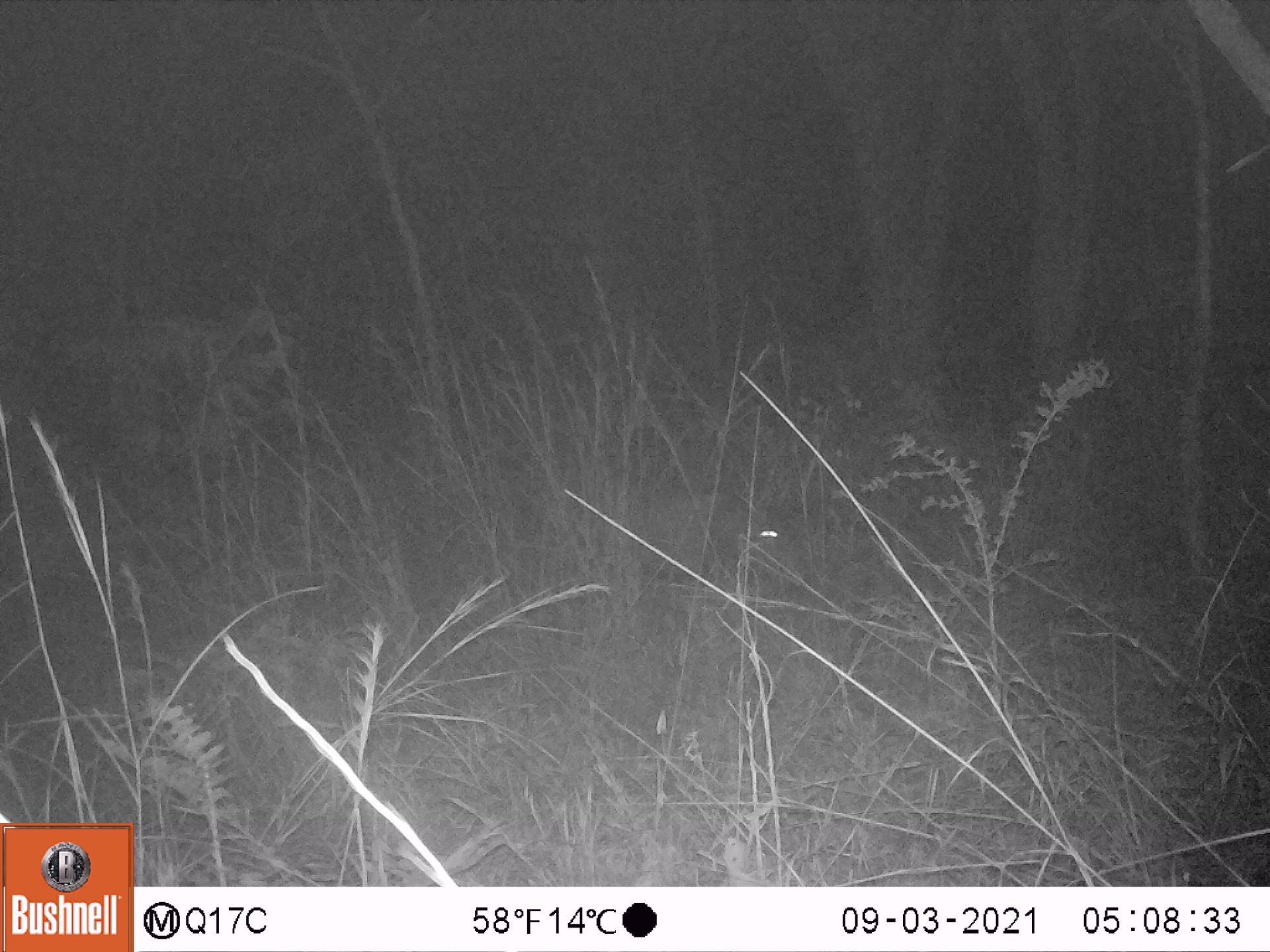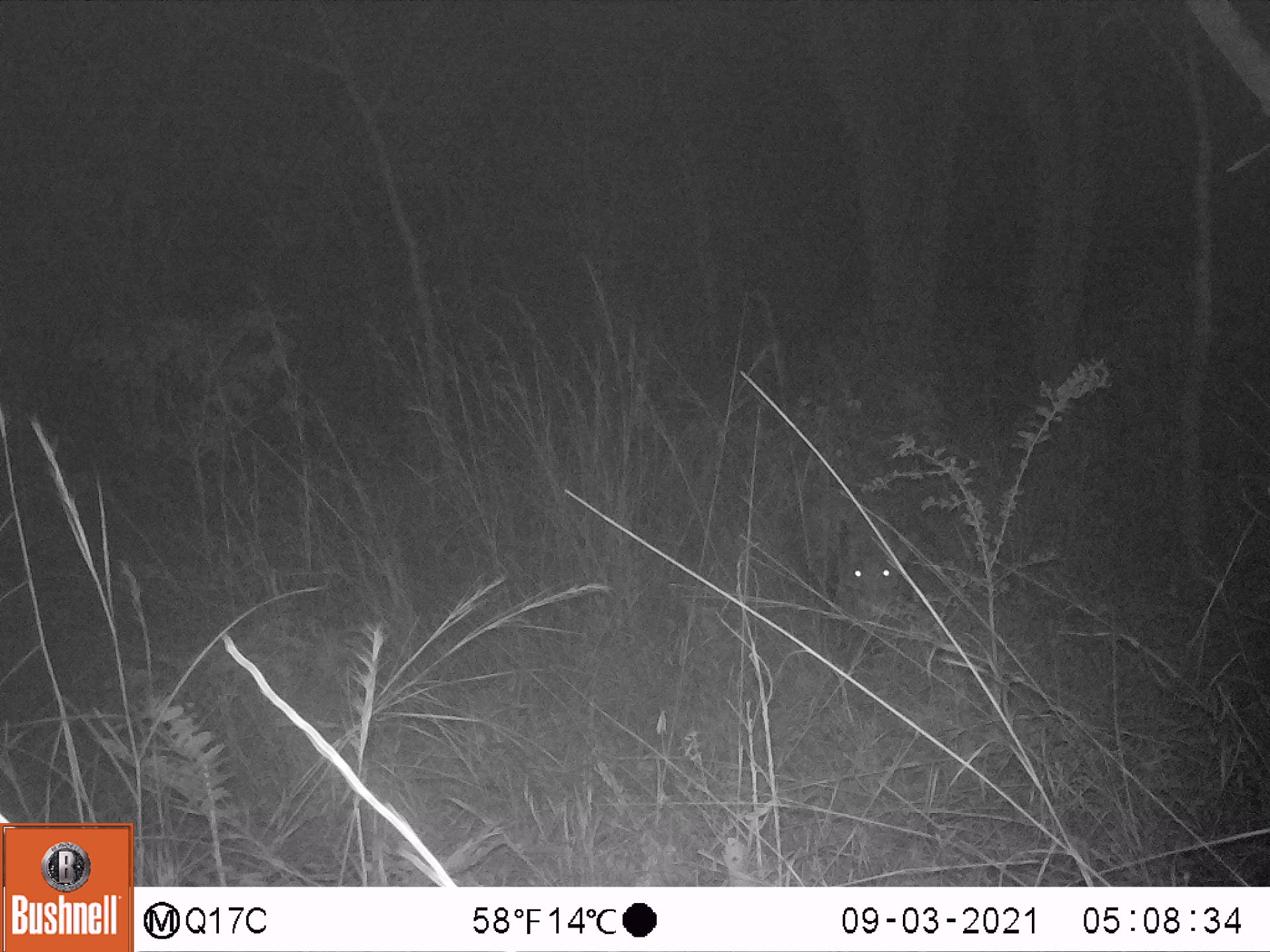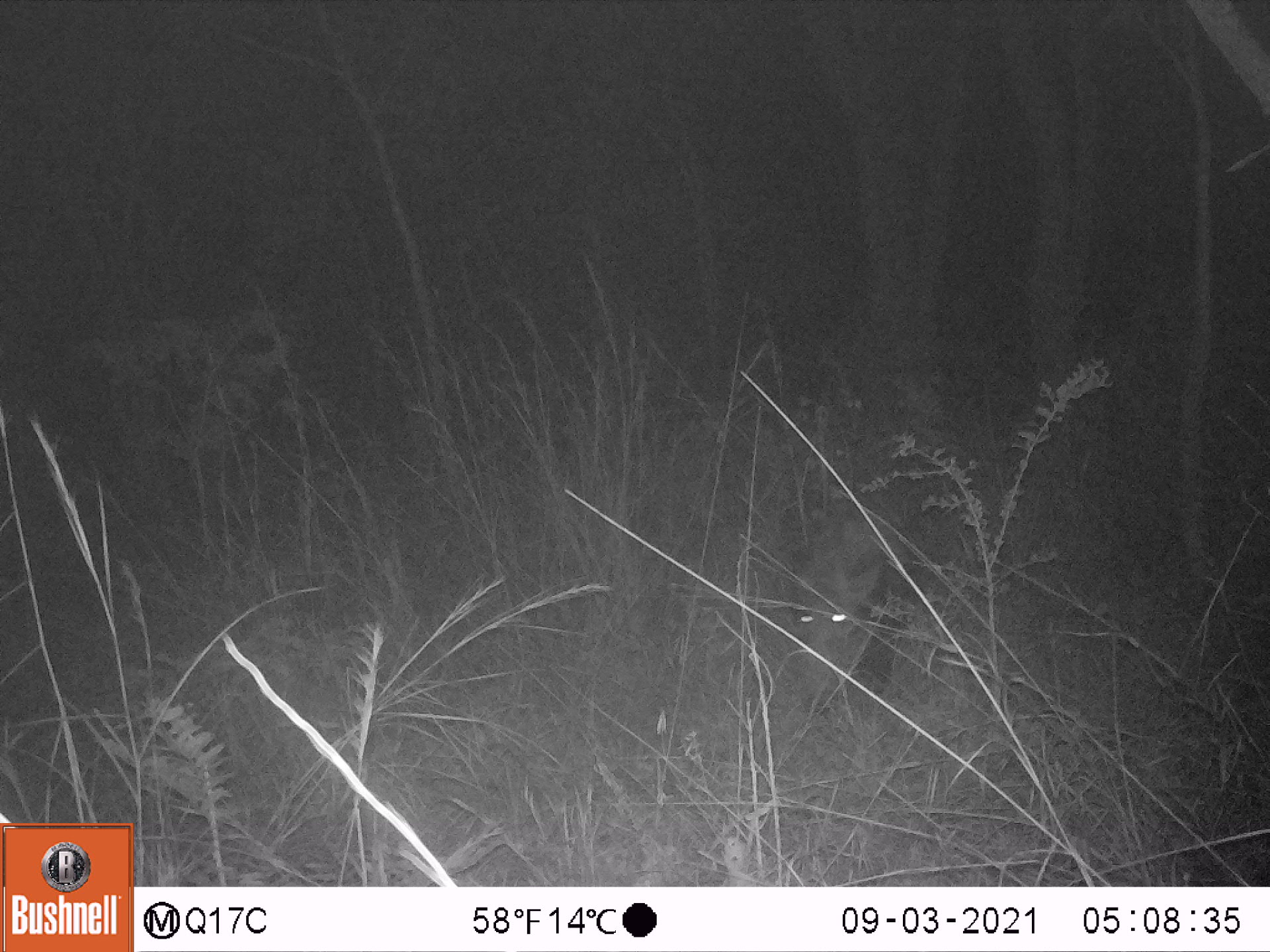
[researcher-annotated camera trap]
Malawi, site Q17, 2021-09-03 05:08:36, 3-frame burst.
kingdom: Animalia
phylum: Chordata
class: Mammalia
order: Artiodactyla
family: Suidae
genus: Potamochoerus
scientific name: Potamochoerus larvatus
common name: bushpig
Bushpig (Potamochoerus larvatus), count 1.